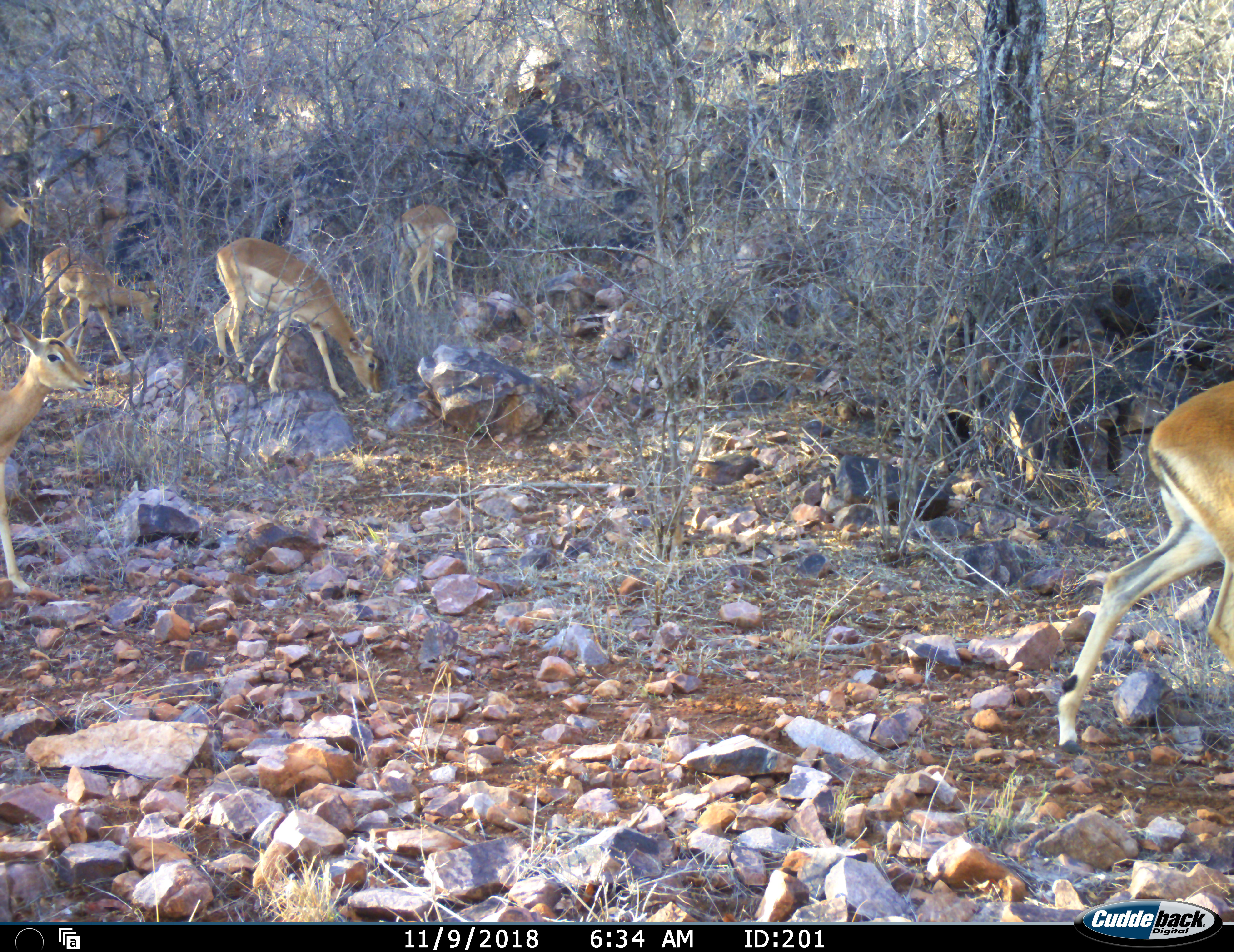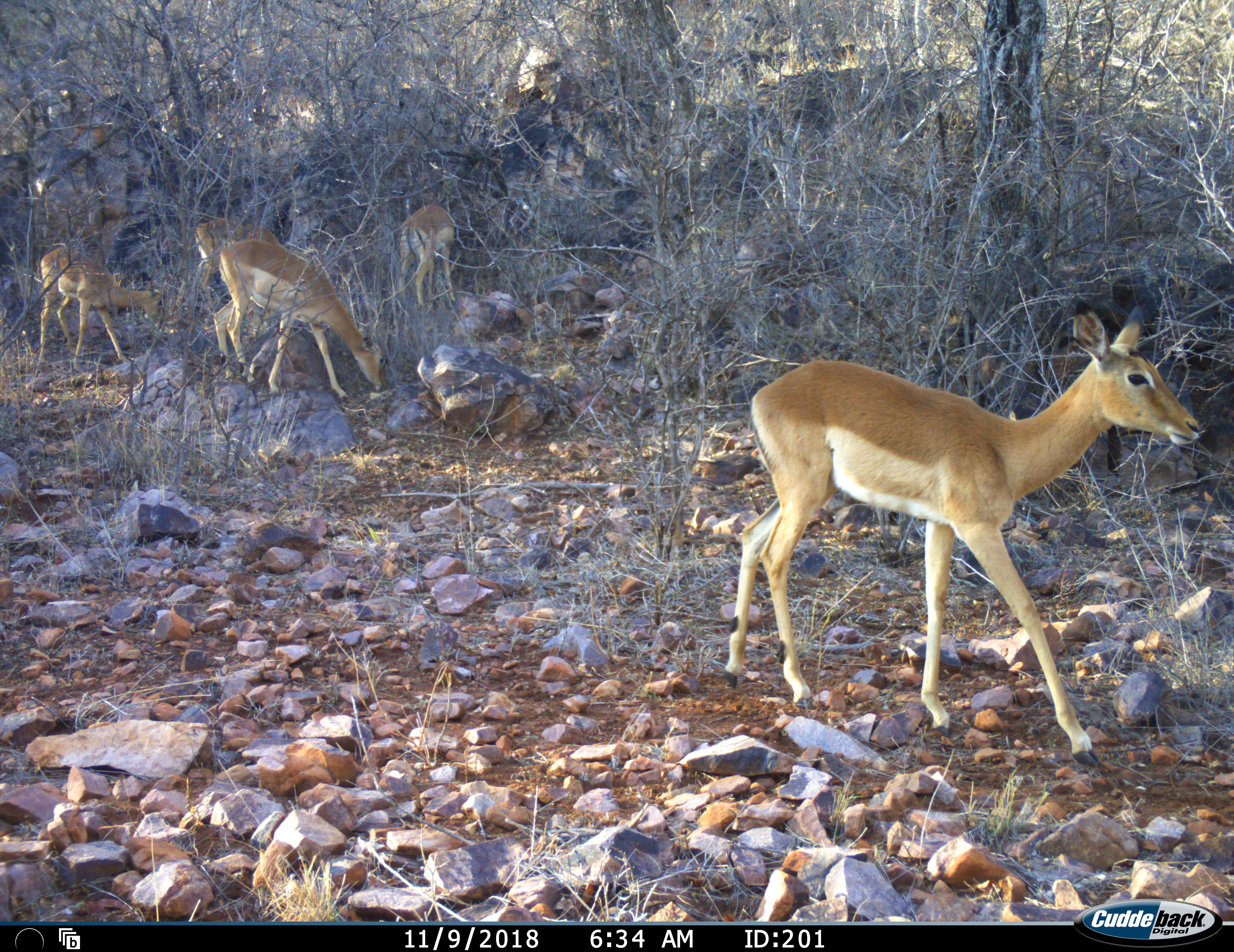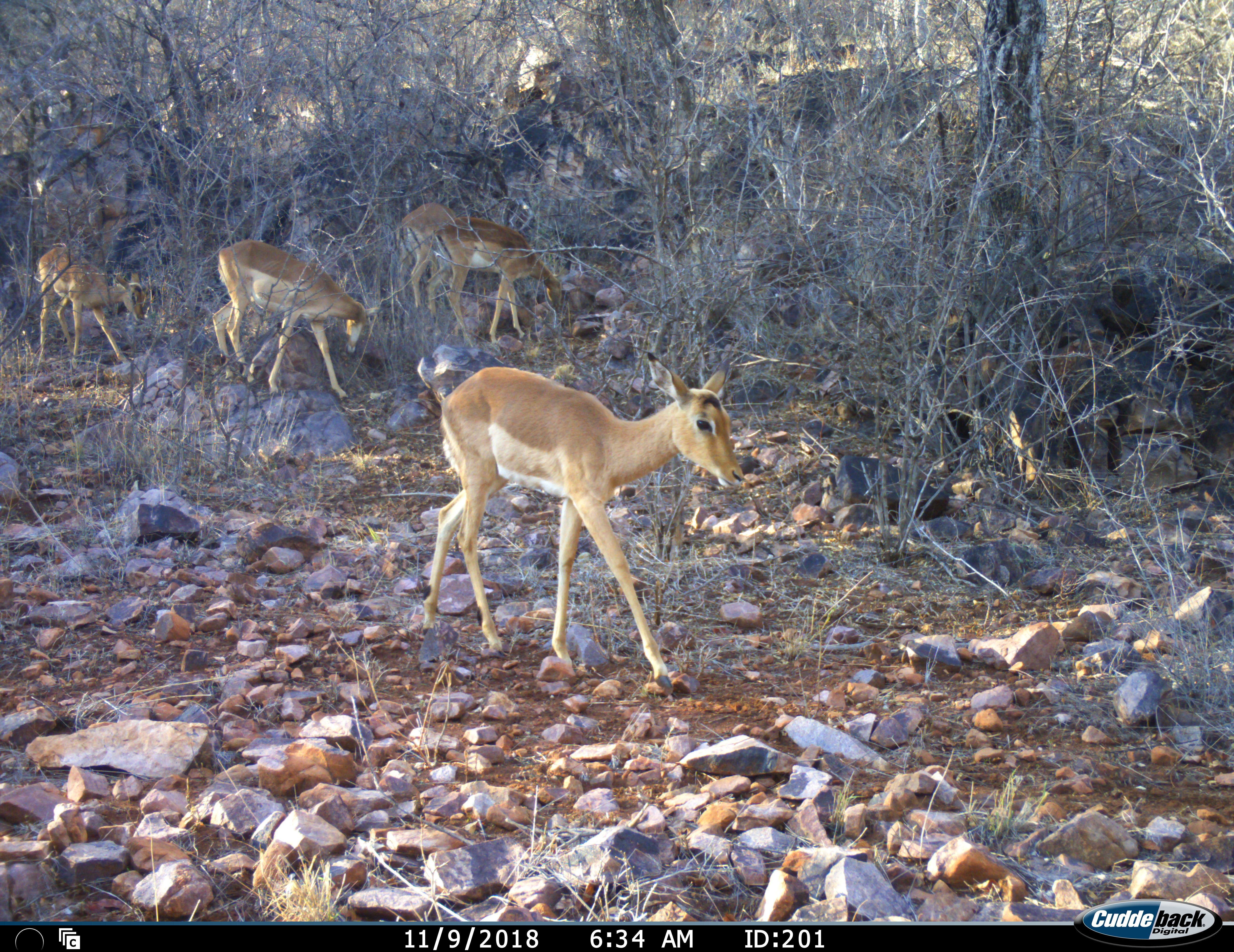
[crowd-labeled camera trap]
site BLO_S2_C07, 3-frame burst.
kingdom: Animalia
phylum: Chordata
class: Mammalia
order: Artiodactyla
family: Bovidae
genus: Aepyceros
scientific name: Aepyceros melampus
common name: impala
Impala (Aepyceros melampus), count 6. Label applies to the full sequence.